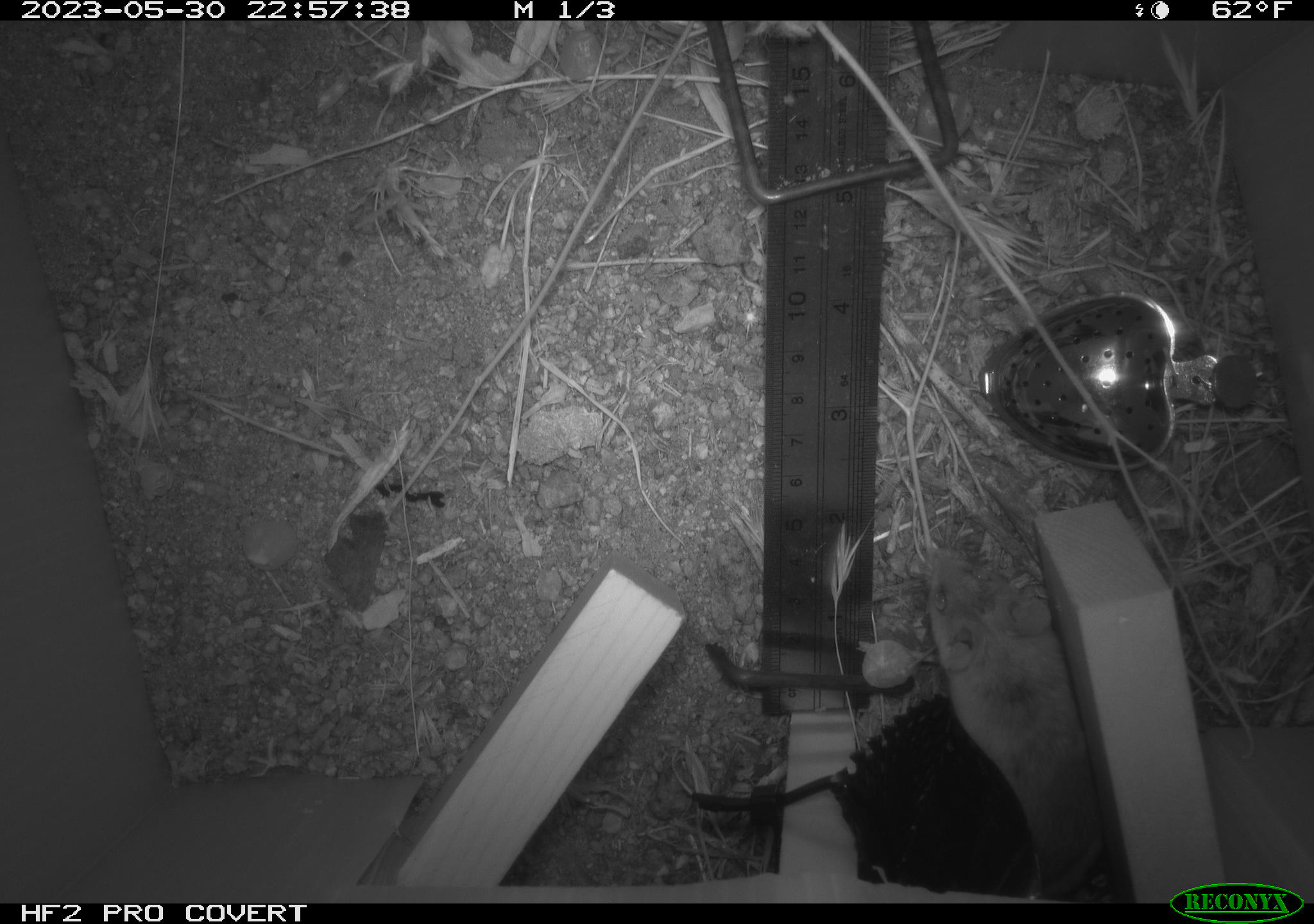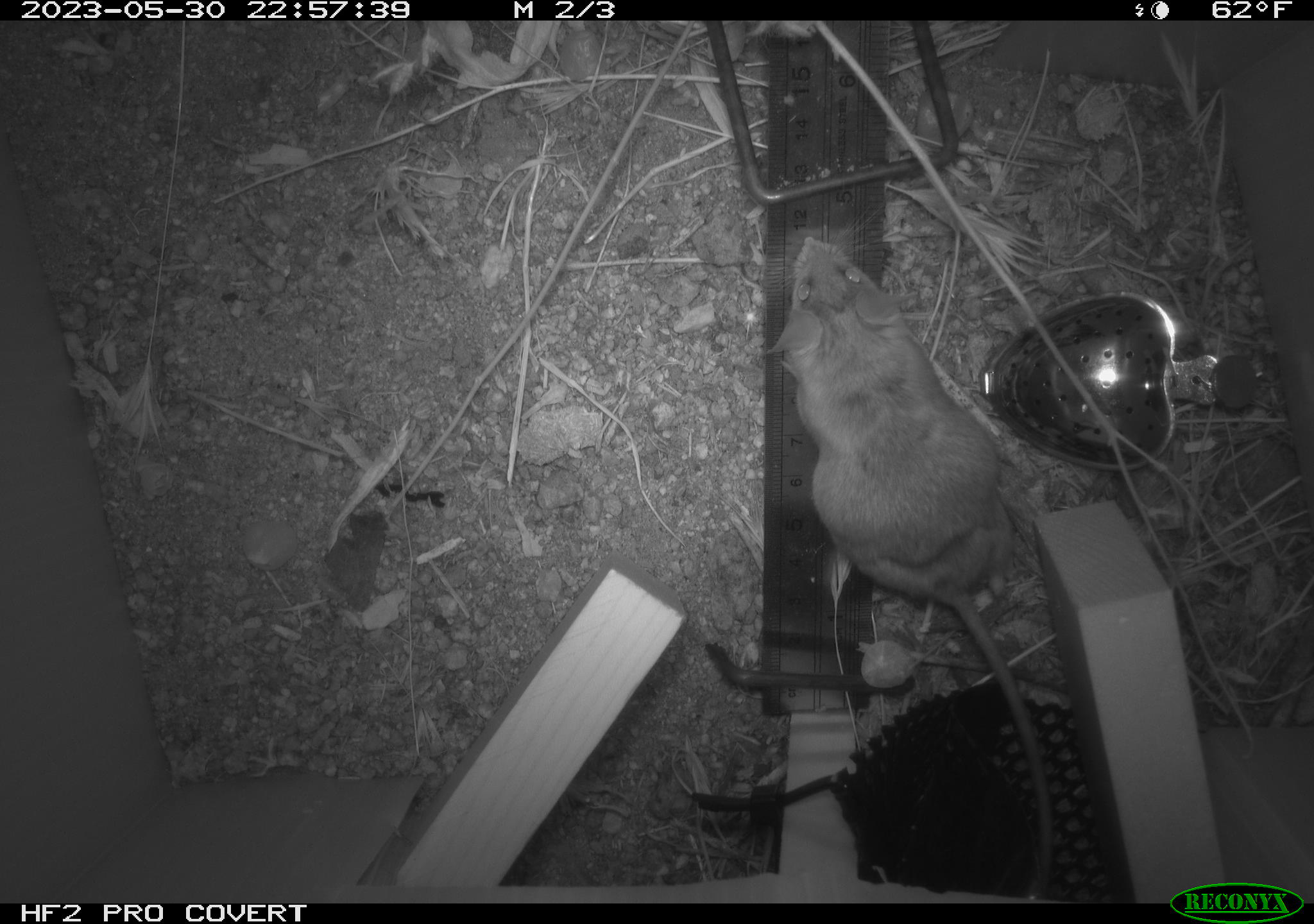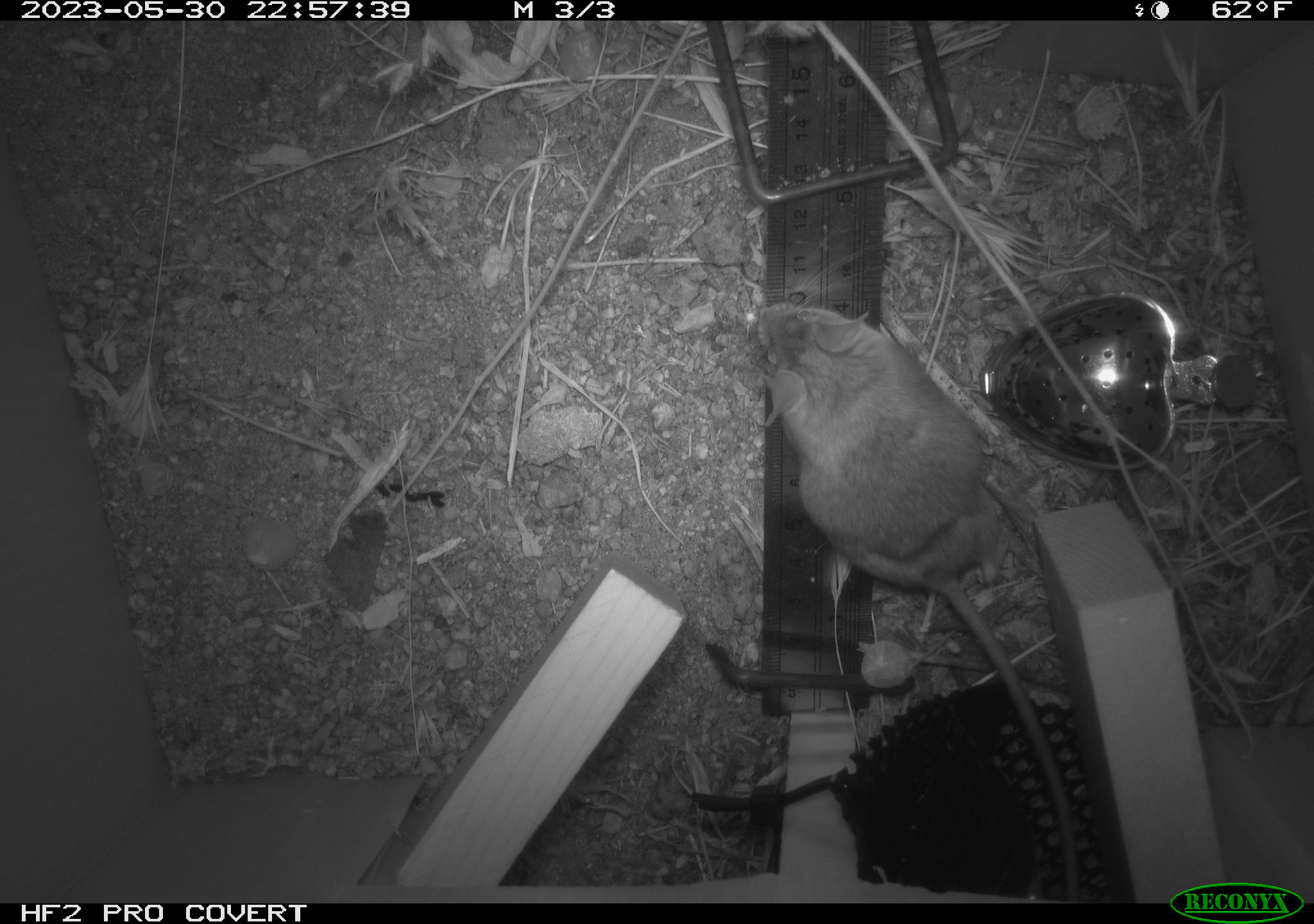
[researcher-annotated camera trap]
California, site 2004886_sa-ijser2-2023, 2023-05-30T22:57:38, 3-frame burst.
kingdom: Animalia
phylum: Chordata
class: Mammalia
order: Rodentia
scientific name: Rodentia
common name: mouse species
Mouse species (Rodentia).